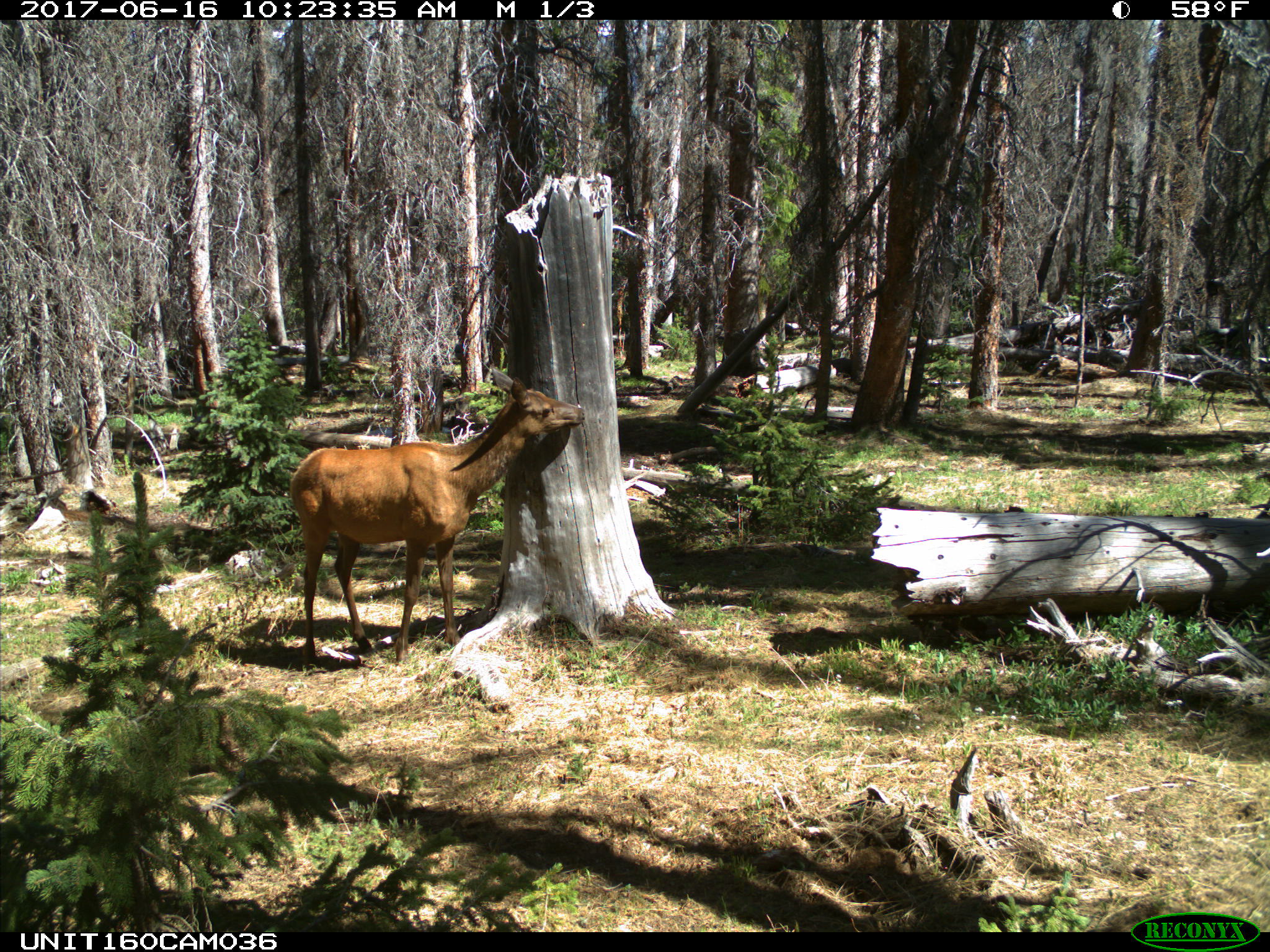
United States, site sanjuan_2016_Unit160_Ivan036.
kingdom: Animalia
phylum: Chordata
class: Mammalia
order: Artiodactyla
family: Cervidae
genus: Cervus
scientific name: Cervus elaphus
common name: red deer